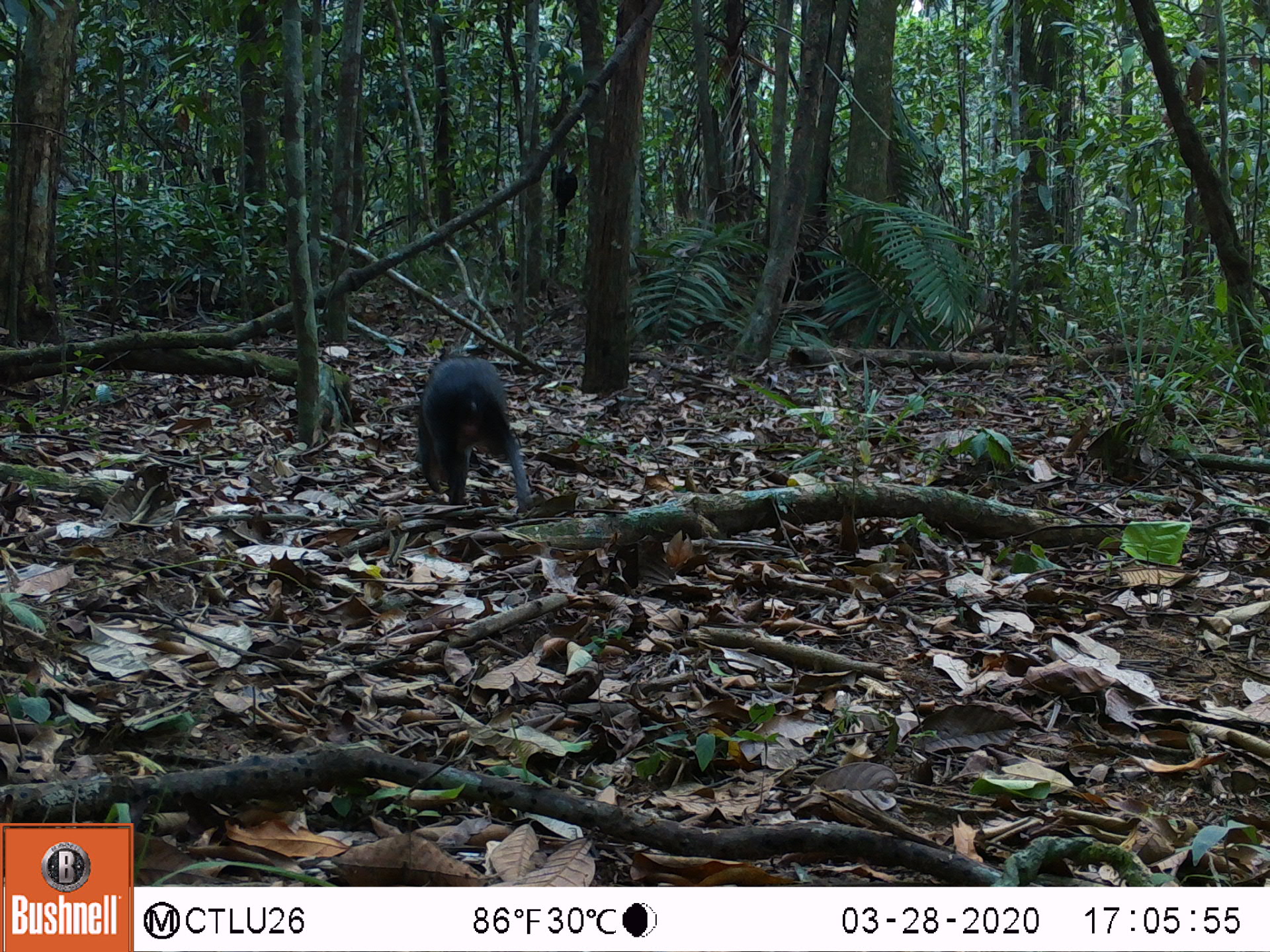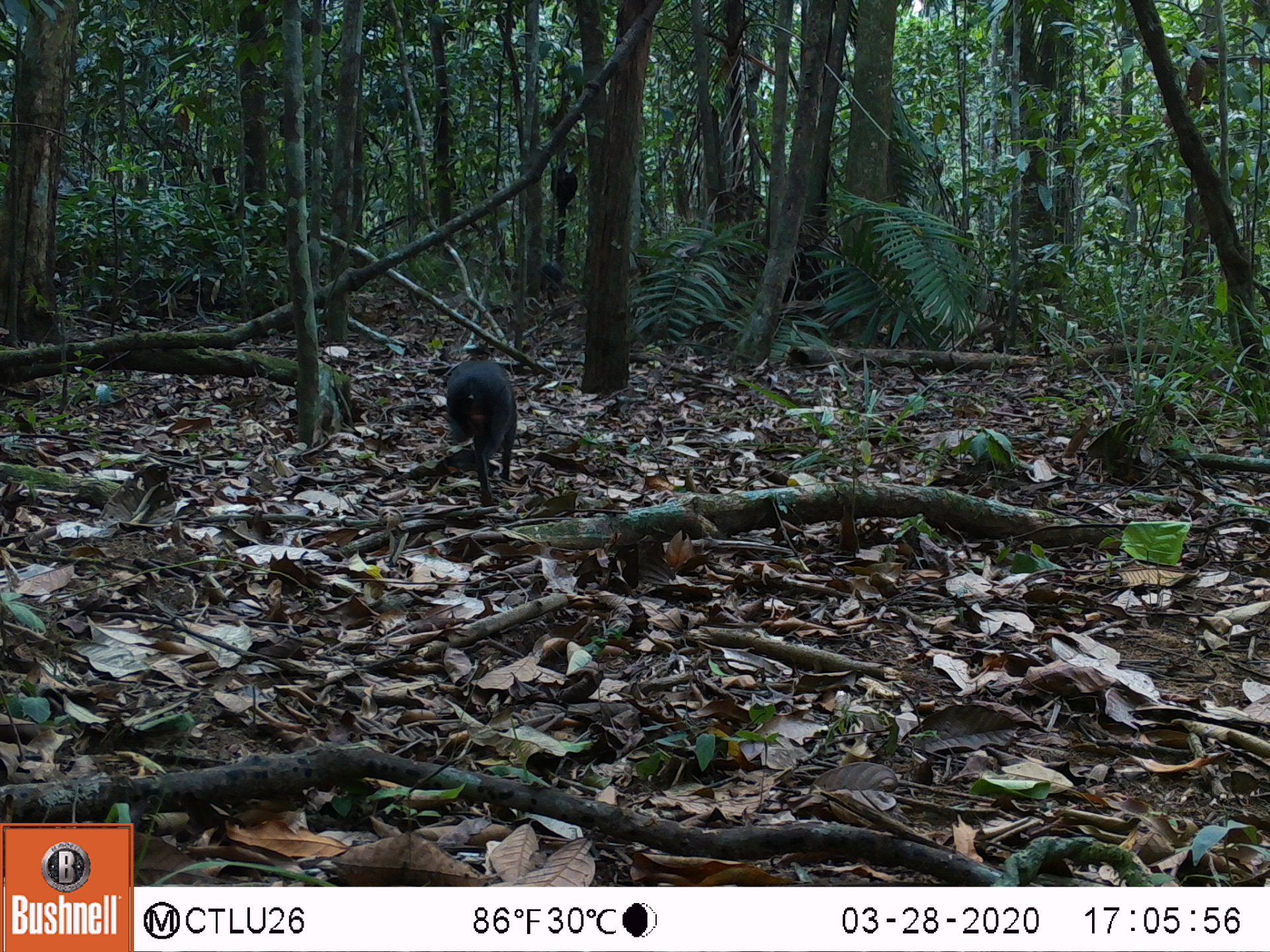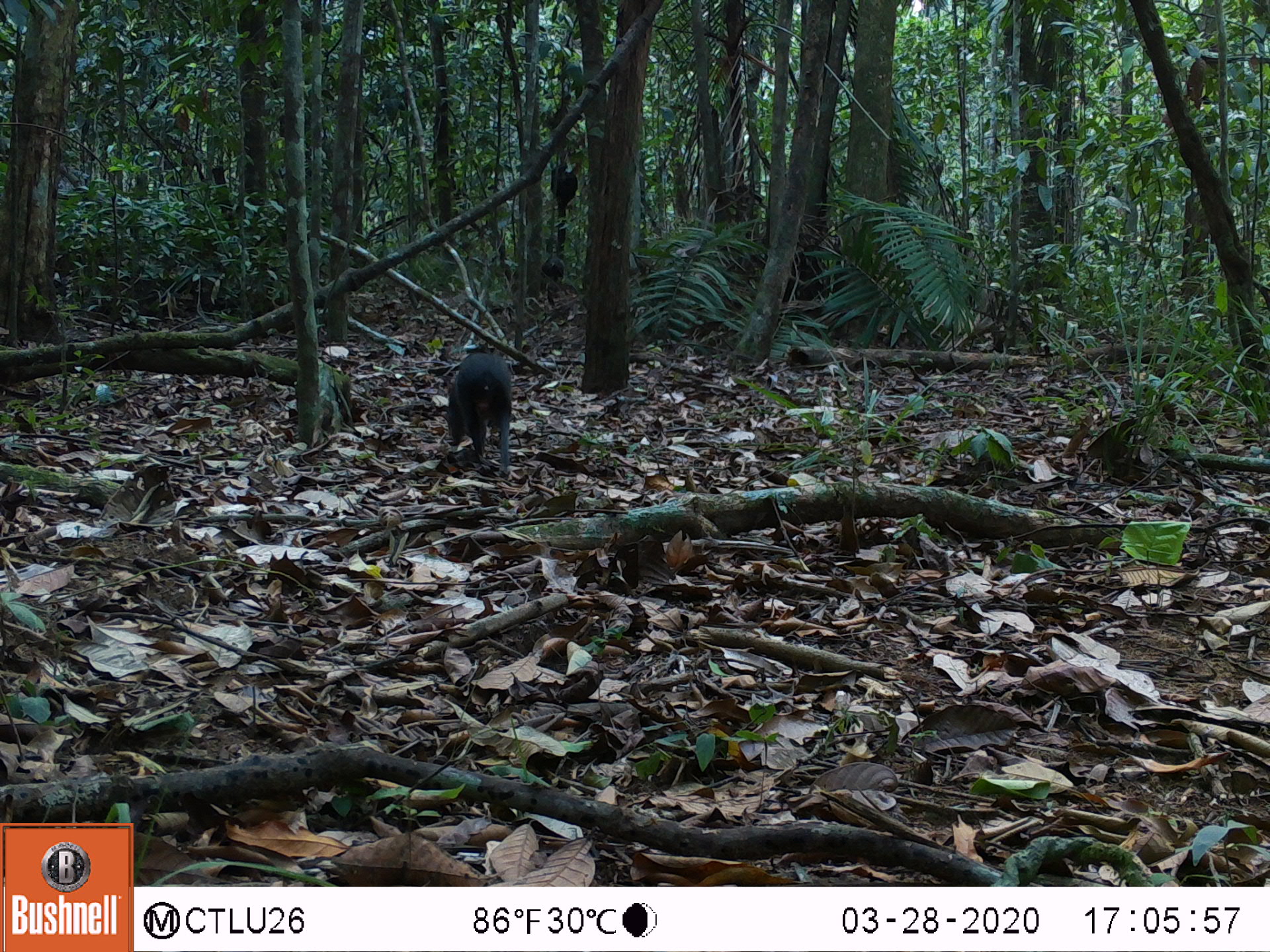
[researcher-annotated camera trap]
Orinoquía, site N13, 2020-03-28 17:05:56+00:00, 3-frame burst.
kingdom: Animalia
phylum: Chordata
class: Mammalia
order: Rodentia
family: Dasyproctidae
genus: Dasyprocta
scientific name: Dasyprocta fuliginosa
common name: black agouti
Black agouti (Dasyprocta fuliginosa).